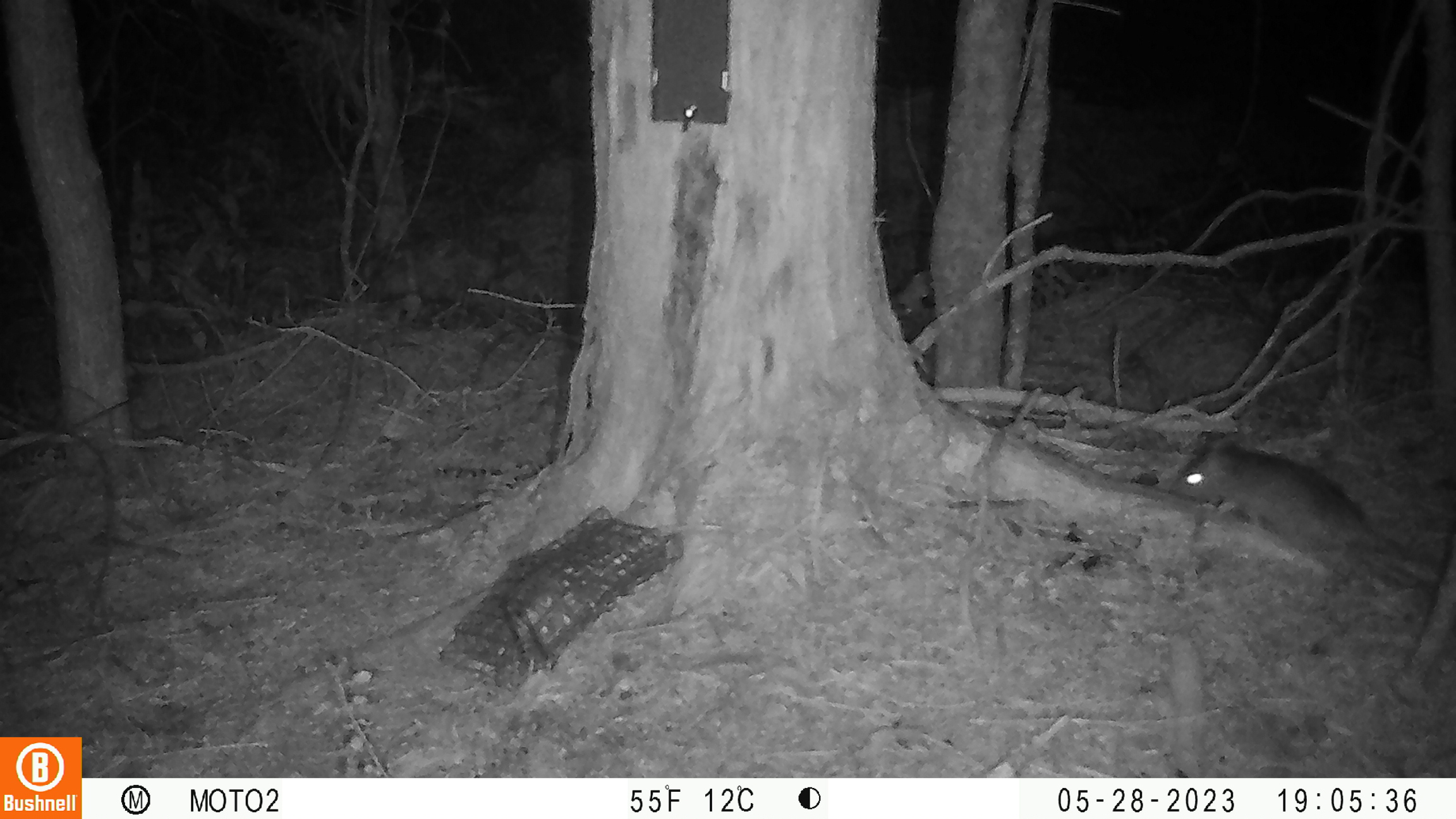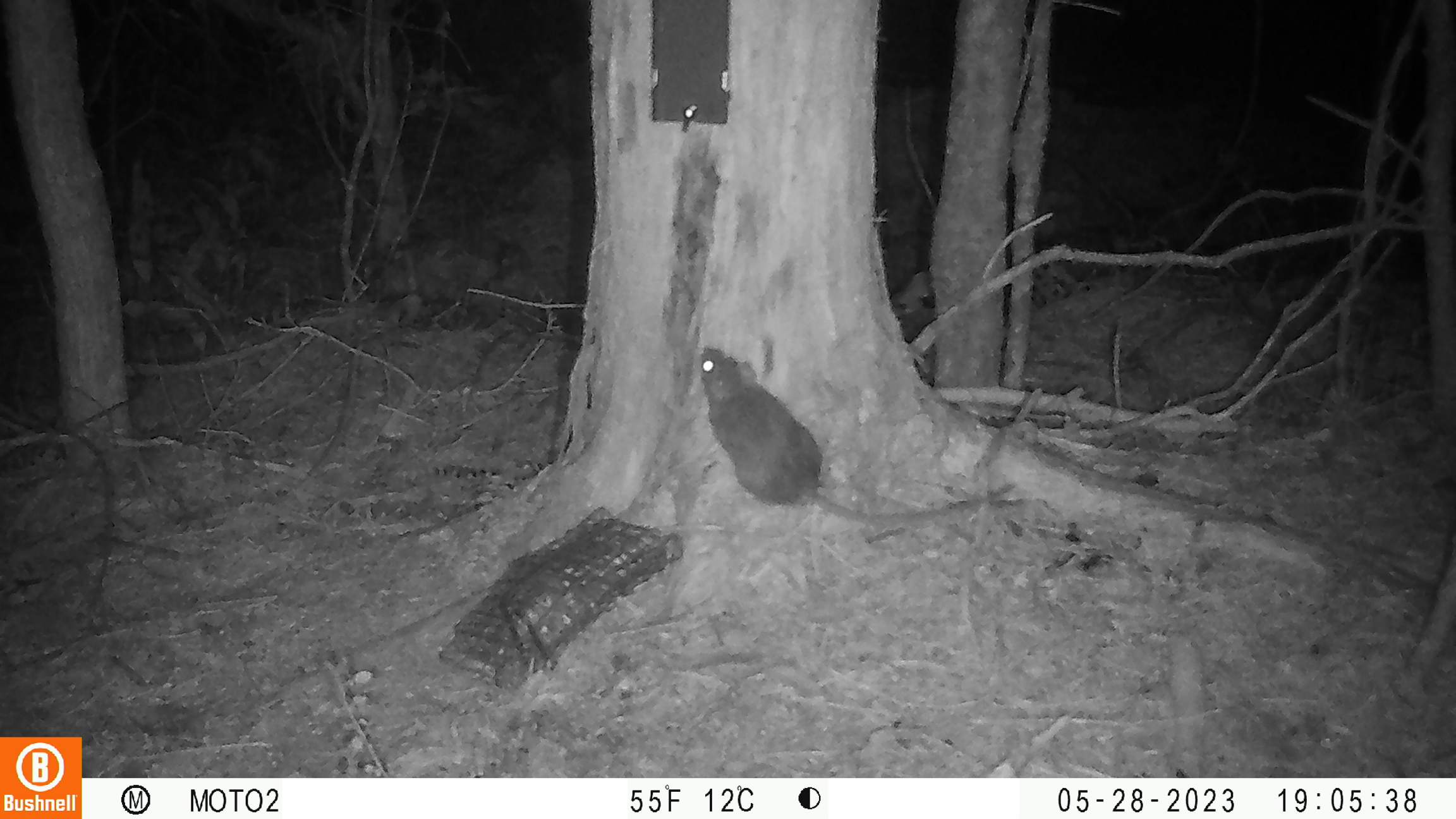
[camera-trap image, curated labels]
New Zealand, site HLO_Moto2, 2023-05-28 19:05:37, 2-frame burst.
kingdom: Animalia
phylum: Chordata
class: Mammalia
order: Rodentia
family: Muridae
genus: Rattus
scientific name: Rattus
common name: rat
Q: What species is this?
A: Rat (Rattus).